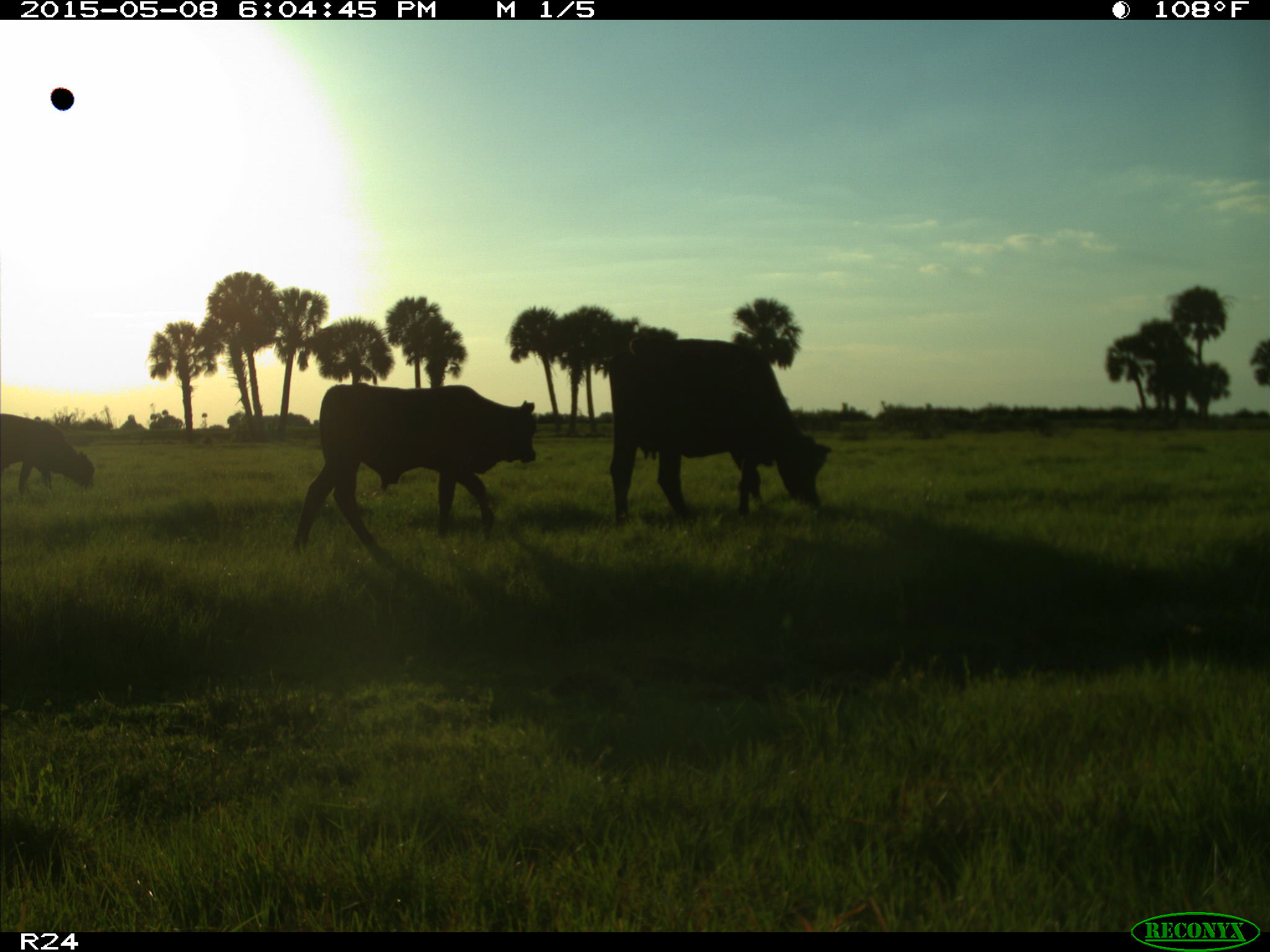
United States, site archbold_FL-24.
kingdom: Animalia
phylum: Chordata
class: Mammalia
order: Artiodactyla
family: Bovidae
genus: Bos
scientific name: Bos taurus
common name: domestic cow